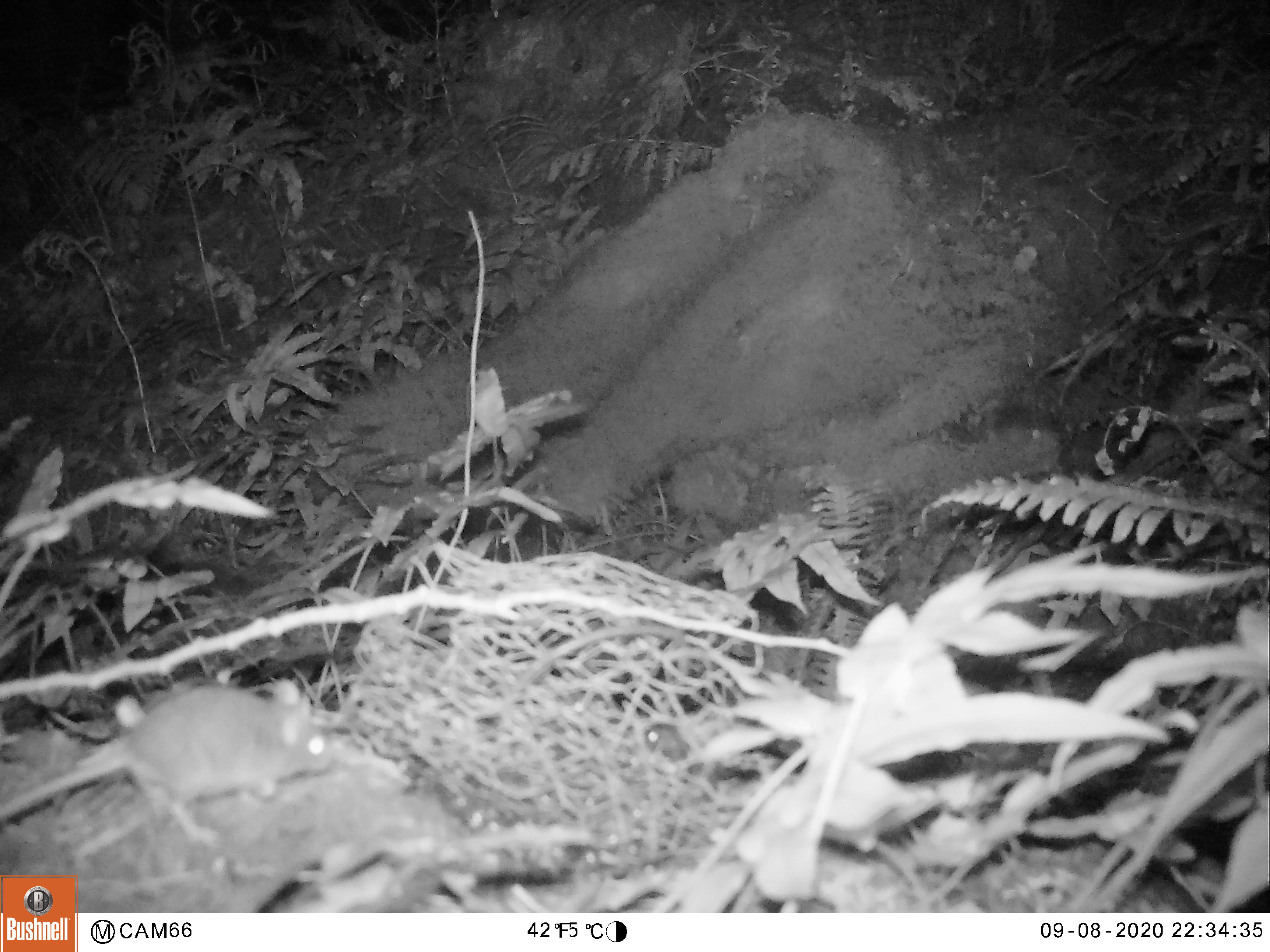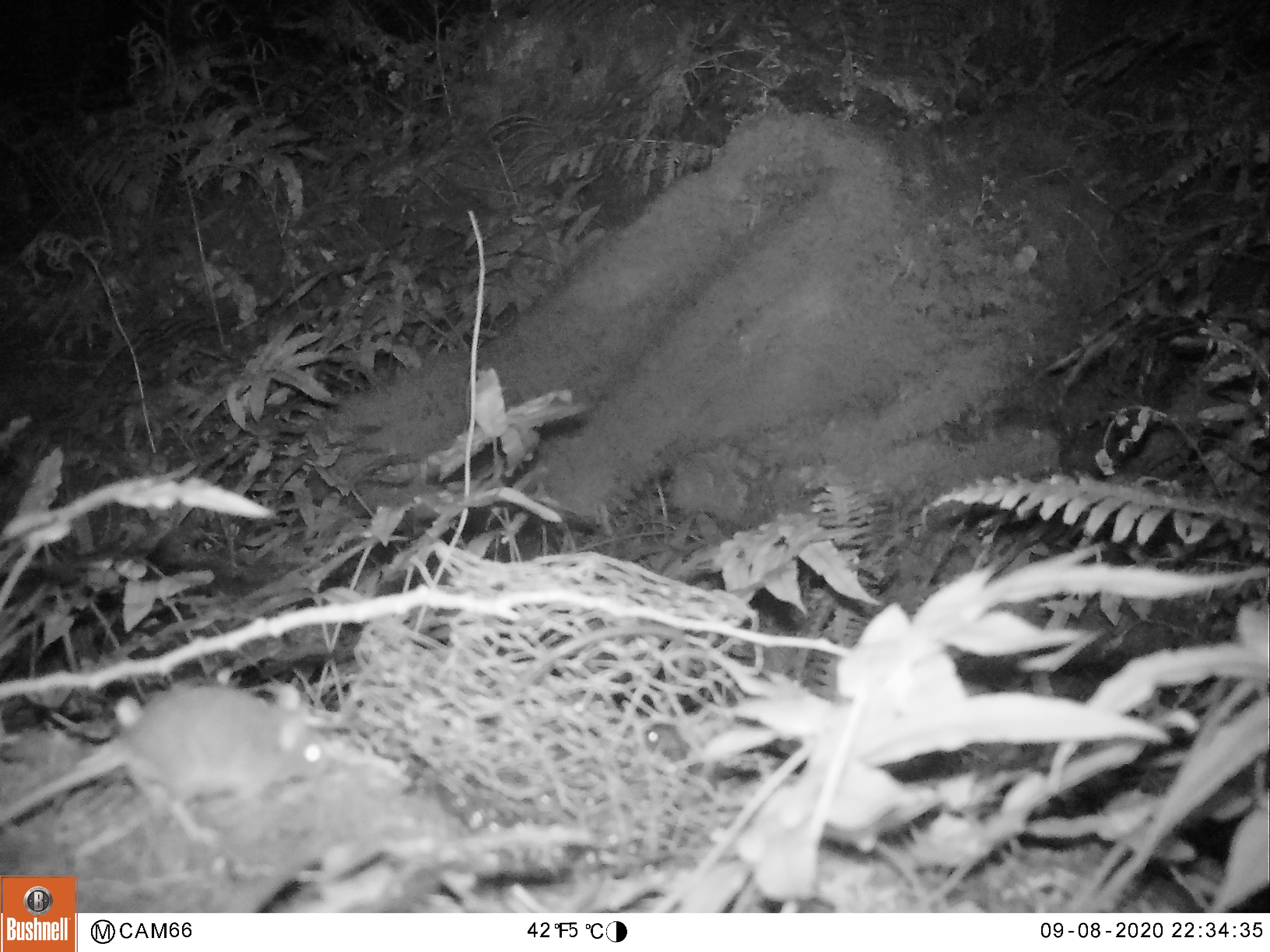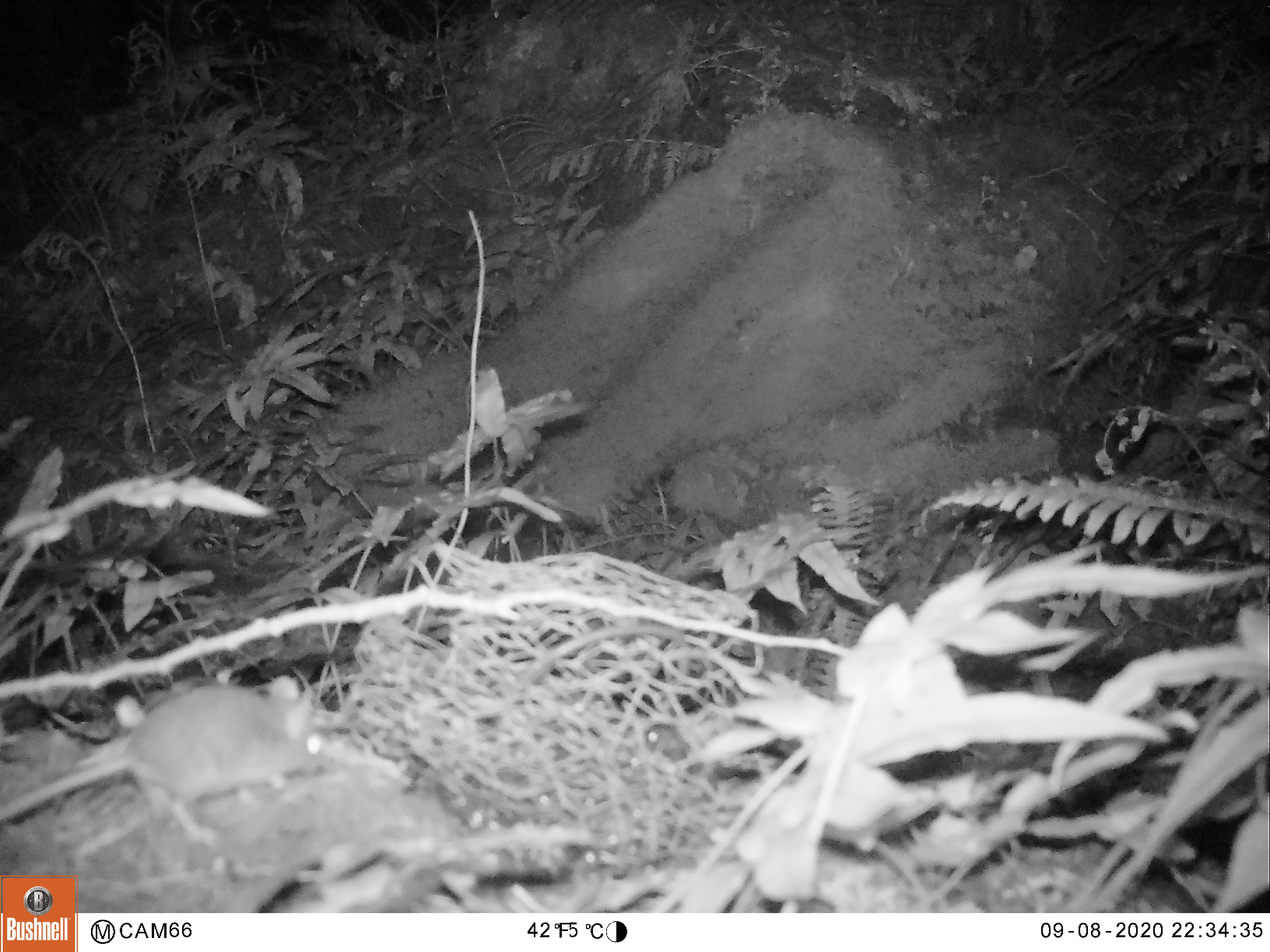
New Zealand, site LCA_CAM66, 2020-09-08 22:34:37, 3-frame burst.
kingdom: Animalia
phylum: Chordata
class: Mammalia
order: Rodentia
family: Muridae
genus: Mus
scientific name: Mus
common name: mouse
Mouse (Mus).